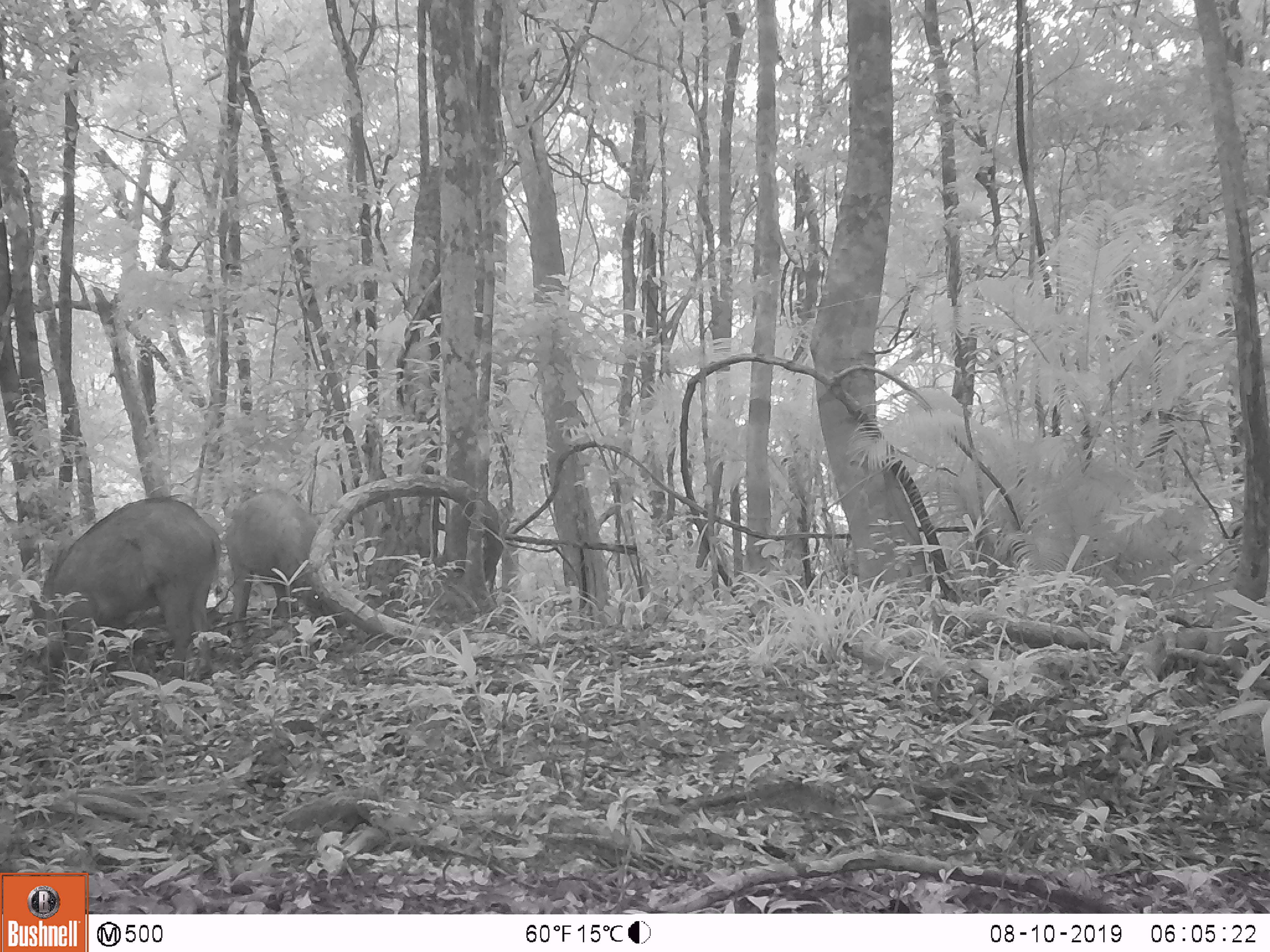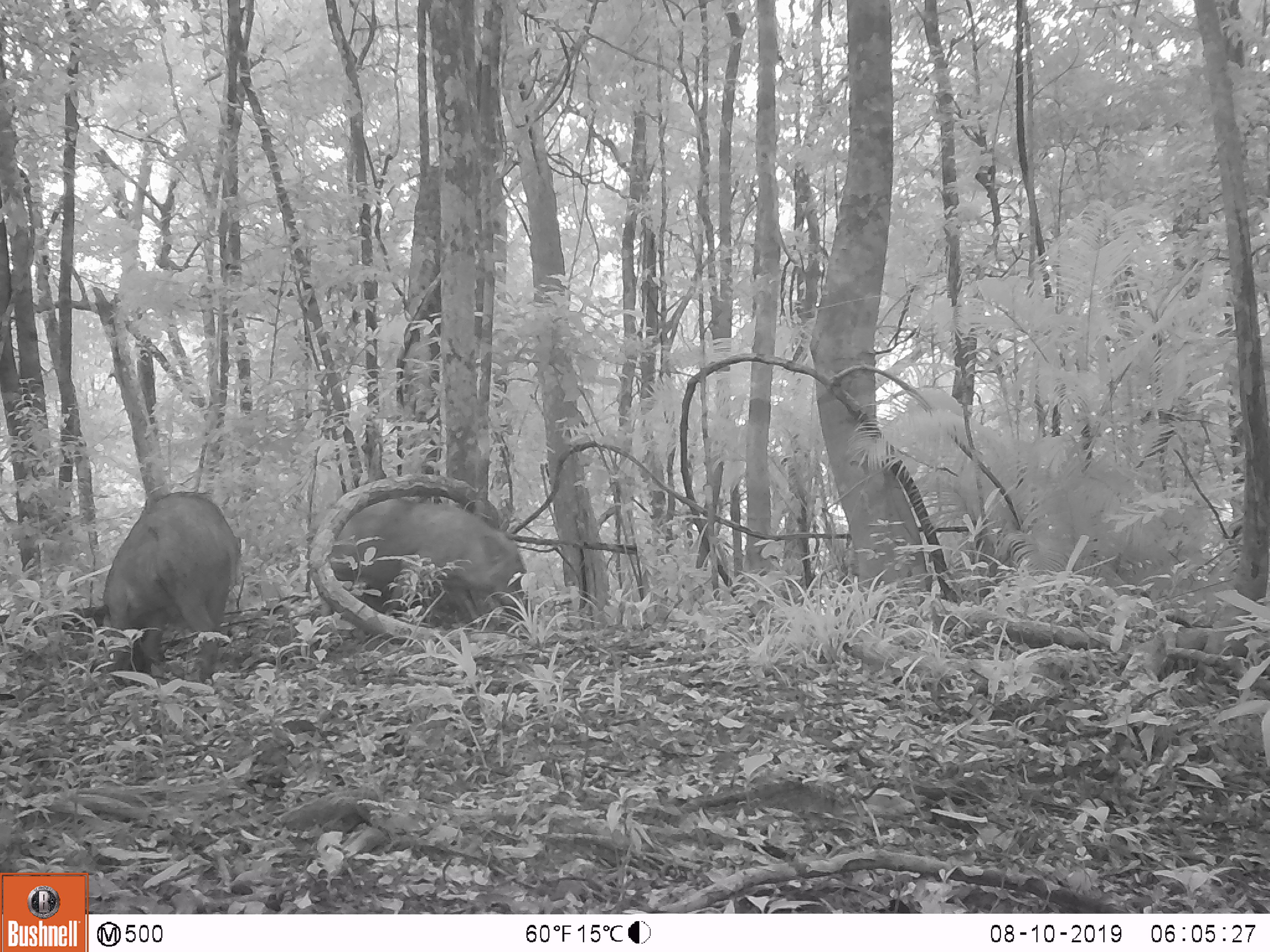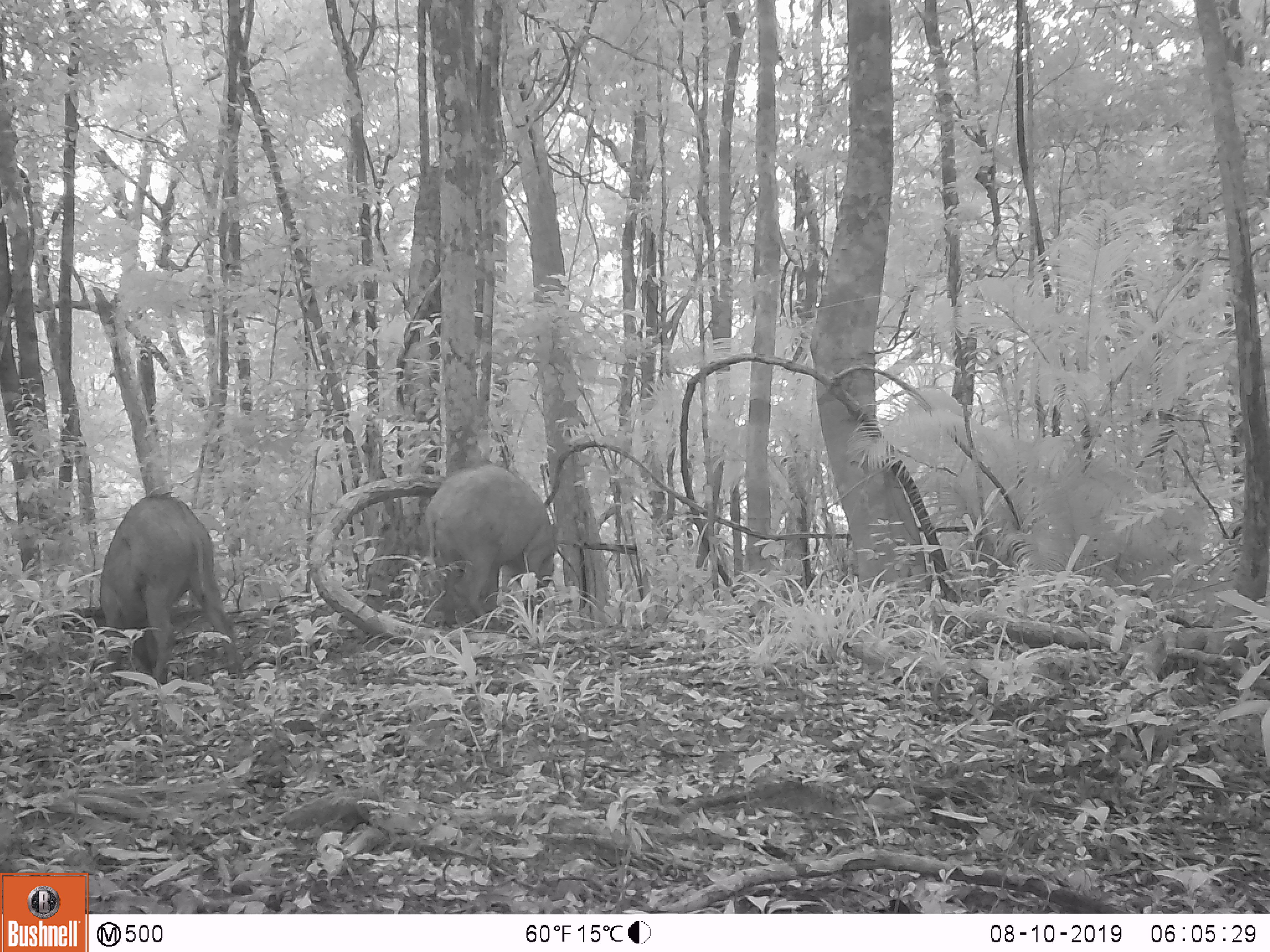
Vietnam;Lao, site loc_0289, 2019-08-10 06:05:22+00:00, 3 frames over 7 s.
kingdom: Animalia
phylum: Chordata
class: Mammalia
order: Artiodactyla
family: Suidae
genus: Sus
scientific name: Sus scrofa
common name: eurasian wild pig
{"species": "eurasian wild pig (Sus scrofa)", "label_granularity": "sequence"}